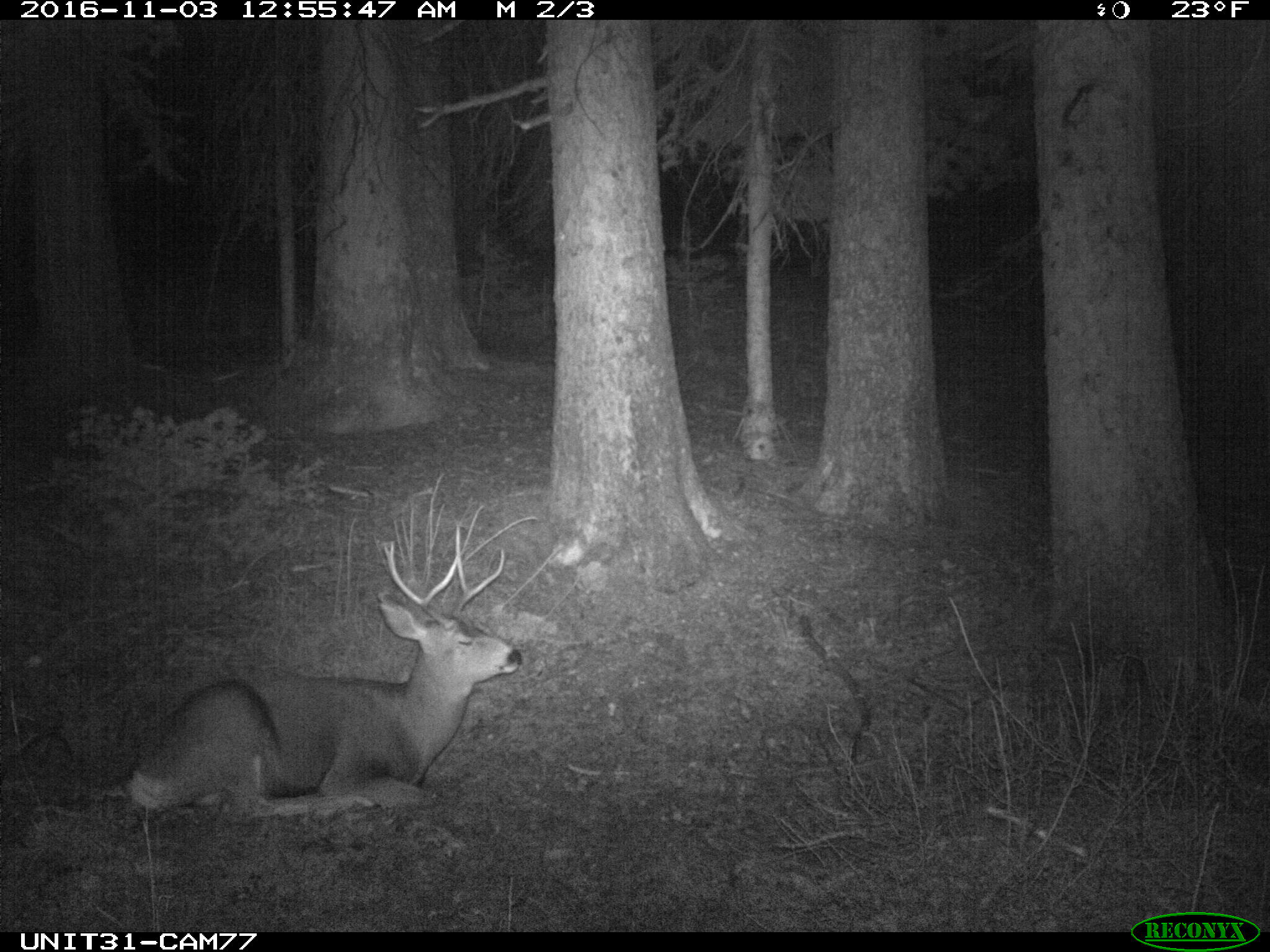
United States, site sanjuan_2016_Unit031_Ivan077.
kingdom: Animalia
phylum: Chordata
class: Mammalia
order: Artiodactyla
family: Cervidae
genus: Odocoileus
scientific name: Odocoileus hemionus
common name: mule deer